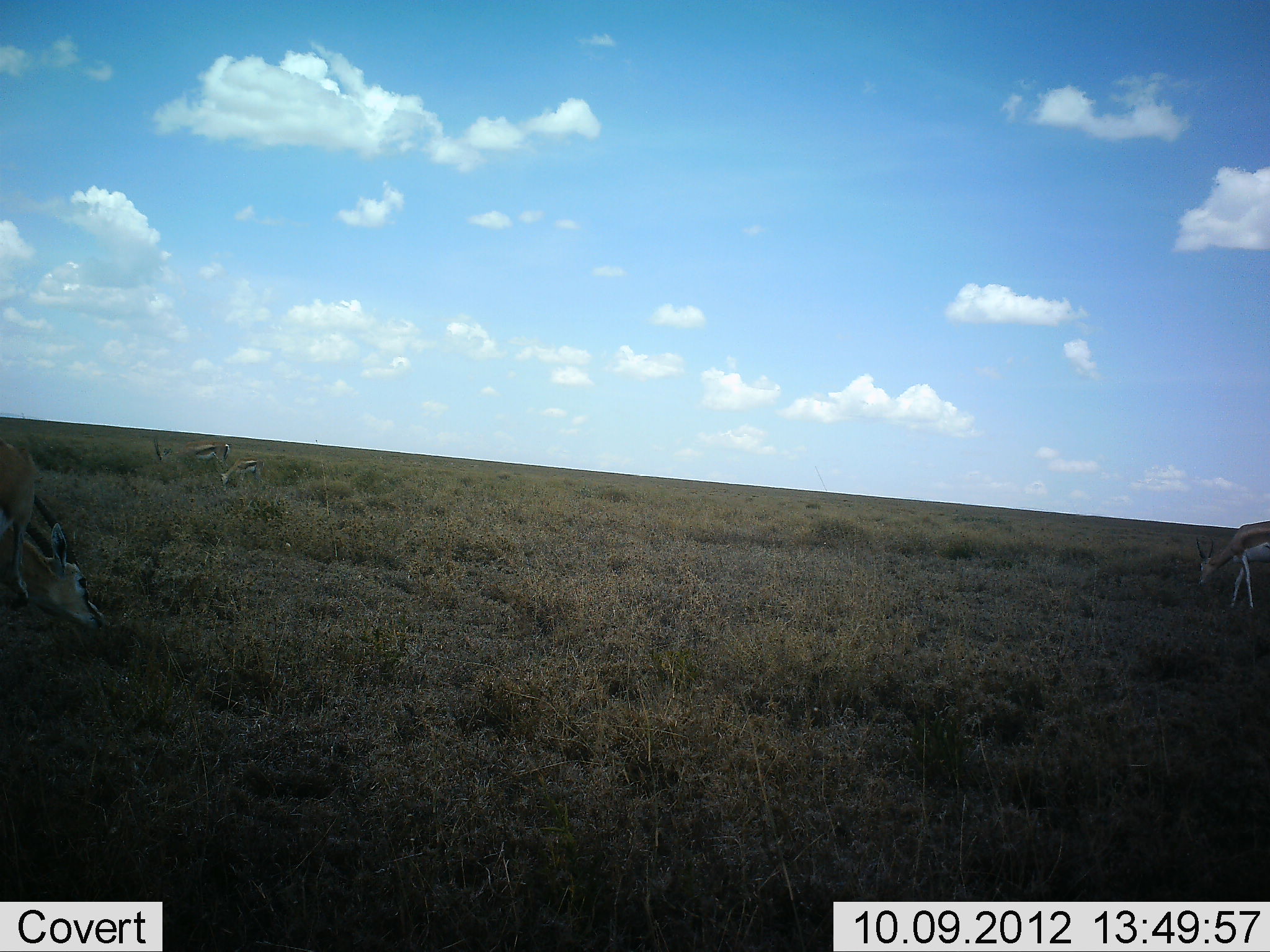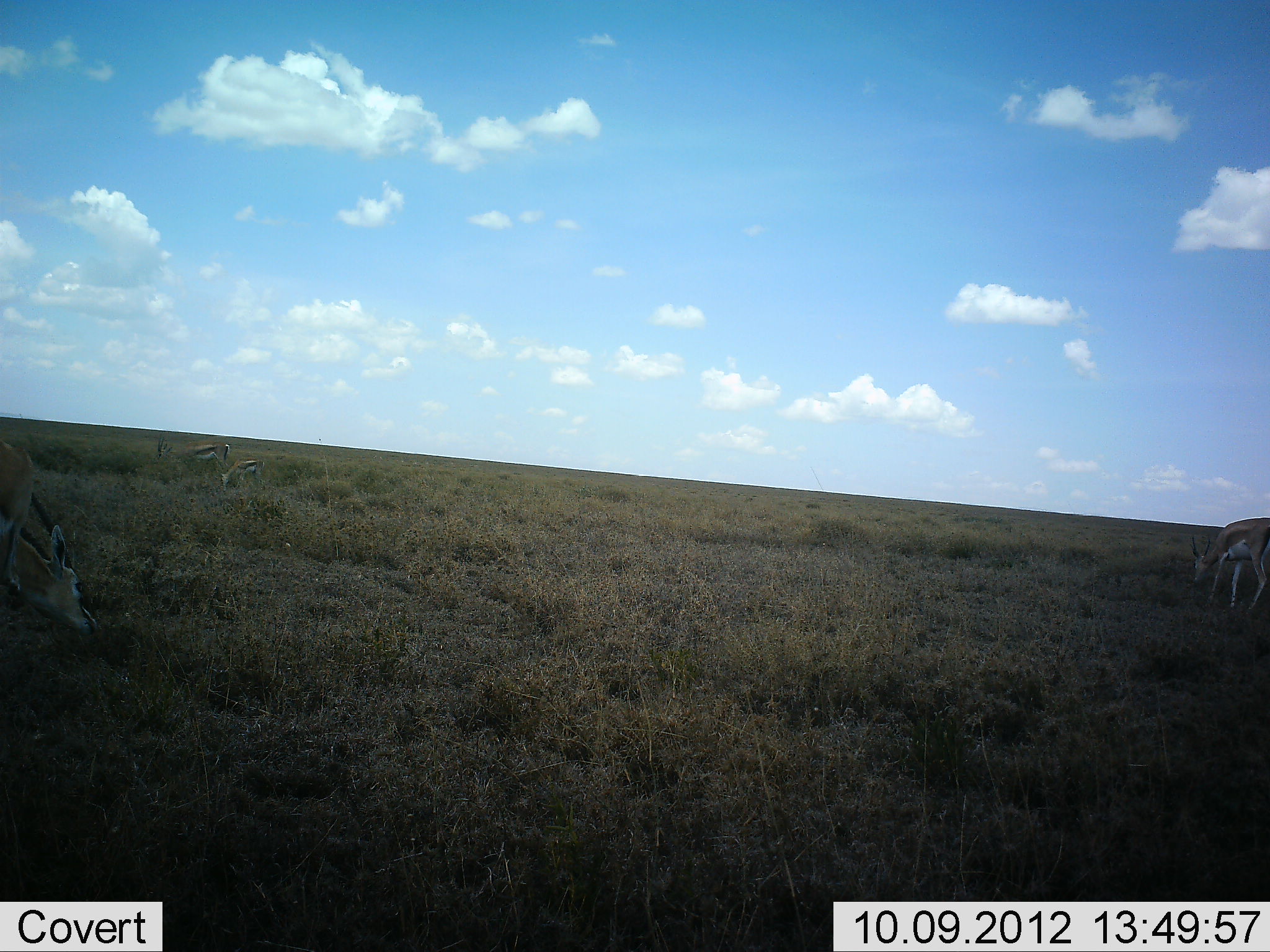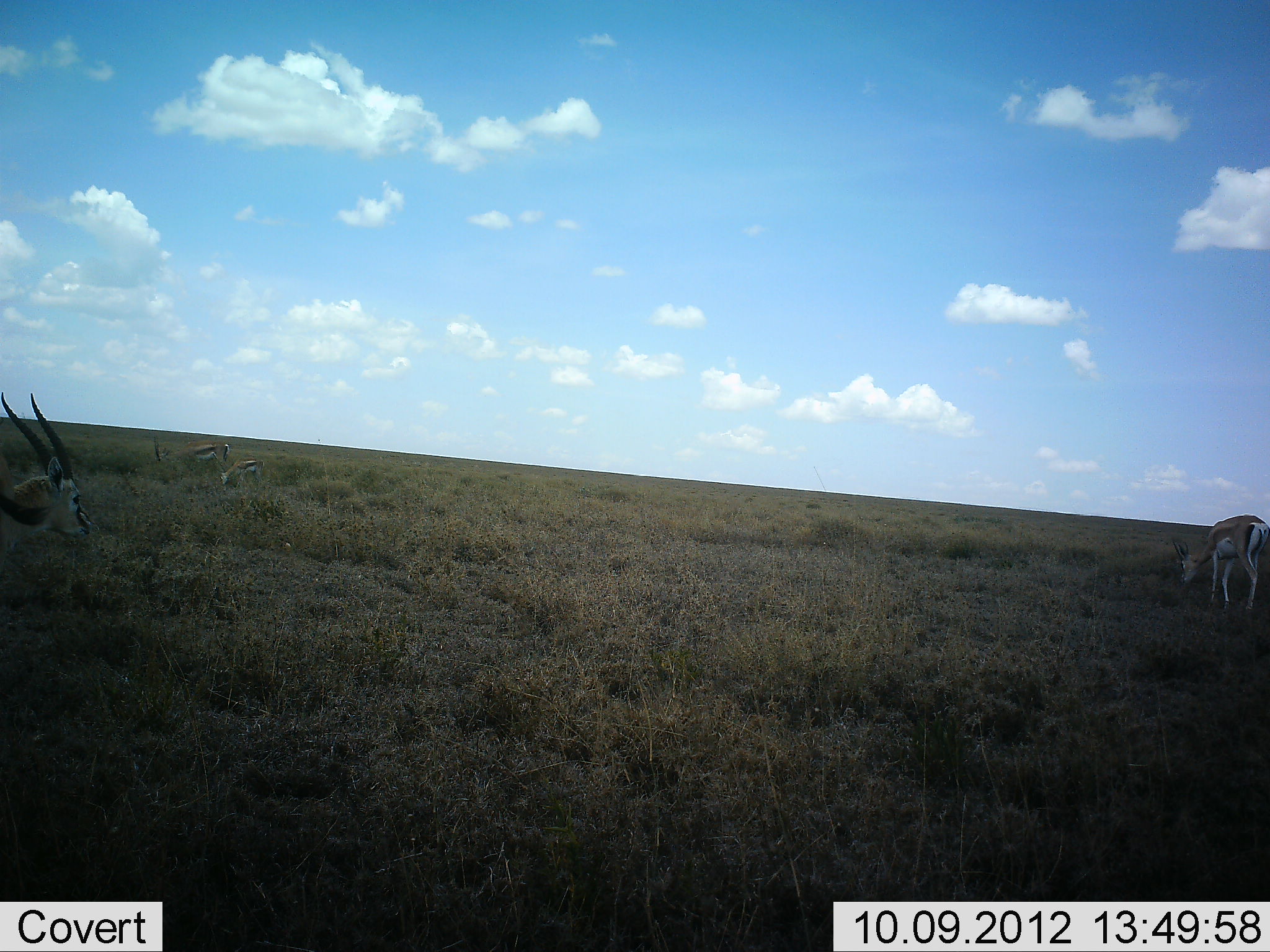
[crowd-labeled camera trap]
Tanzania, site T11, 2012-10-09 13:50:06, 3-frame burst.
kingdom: Animalia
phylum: Chordata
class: Mammalia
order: Artiodactyla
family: Bovidae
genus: Eudorcas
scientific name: Eudorcas thomsonii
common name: thomson's gazelle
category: gazellethomsons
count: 4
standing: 8%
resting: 0%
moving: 8%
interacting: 0%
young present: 17%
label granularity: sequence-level